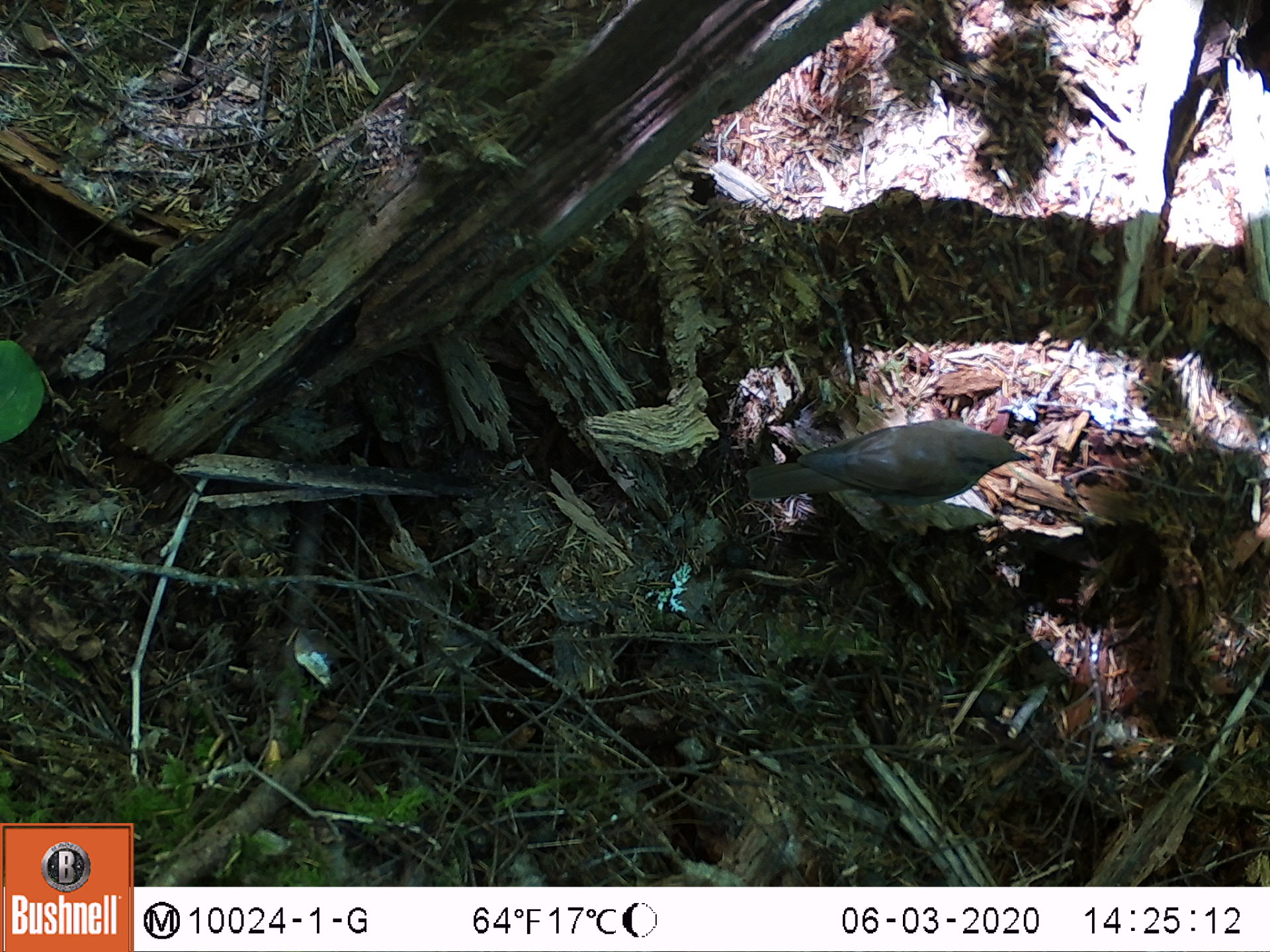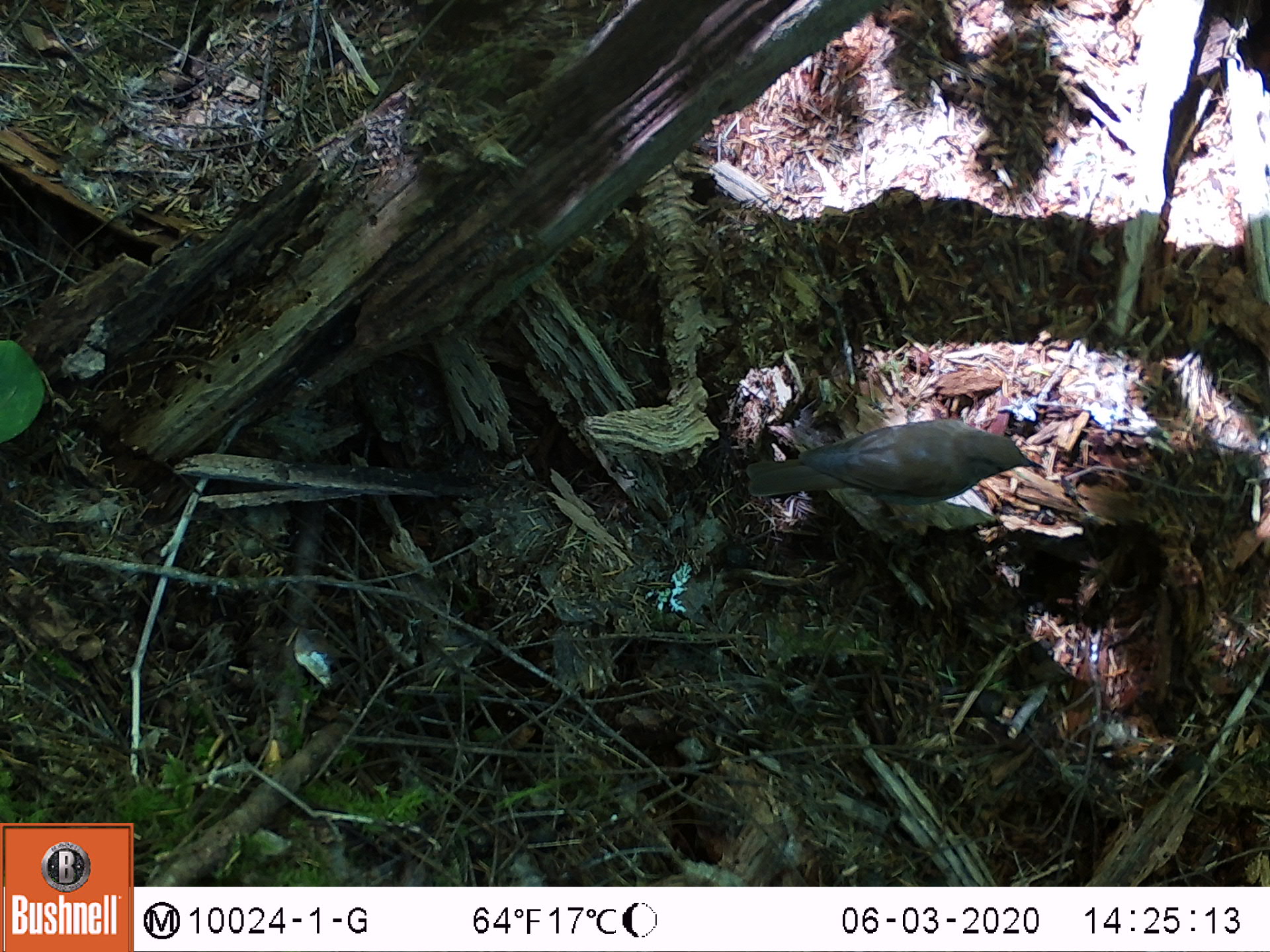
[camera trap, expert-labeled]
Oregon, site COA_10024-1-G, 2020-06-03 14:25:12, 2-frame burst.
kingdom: Animalia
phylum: Chordata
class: Aves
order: Passeriformes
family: Turdidae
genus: Catharus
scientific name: Catharus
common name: brown thrushes and nightingale-thrushes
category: catharus species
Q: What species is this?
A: Catharus species (brown thrushes and nightingale-thrushes) (Catharus).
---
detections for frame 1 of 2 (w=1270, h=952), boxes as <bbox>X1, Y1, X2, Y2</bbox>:
catharus species: <bbox>734, 408, 1045, 535</bbox>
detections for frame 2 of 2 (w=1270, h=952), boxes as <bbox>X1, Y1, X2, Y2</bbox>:
catharus species: <bbox>723, 392, 1062, 542</bbox>